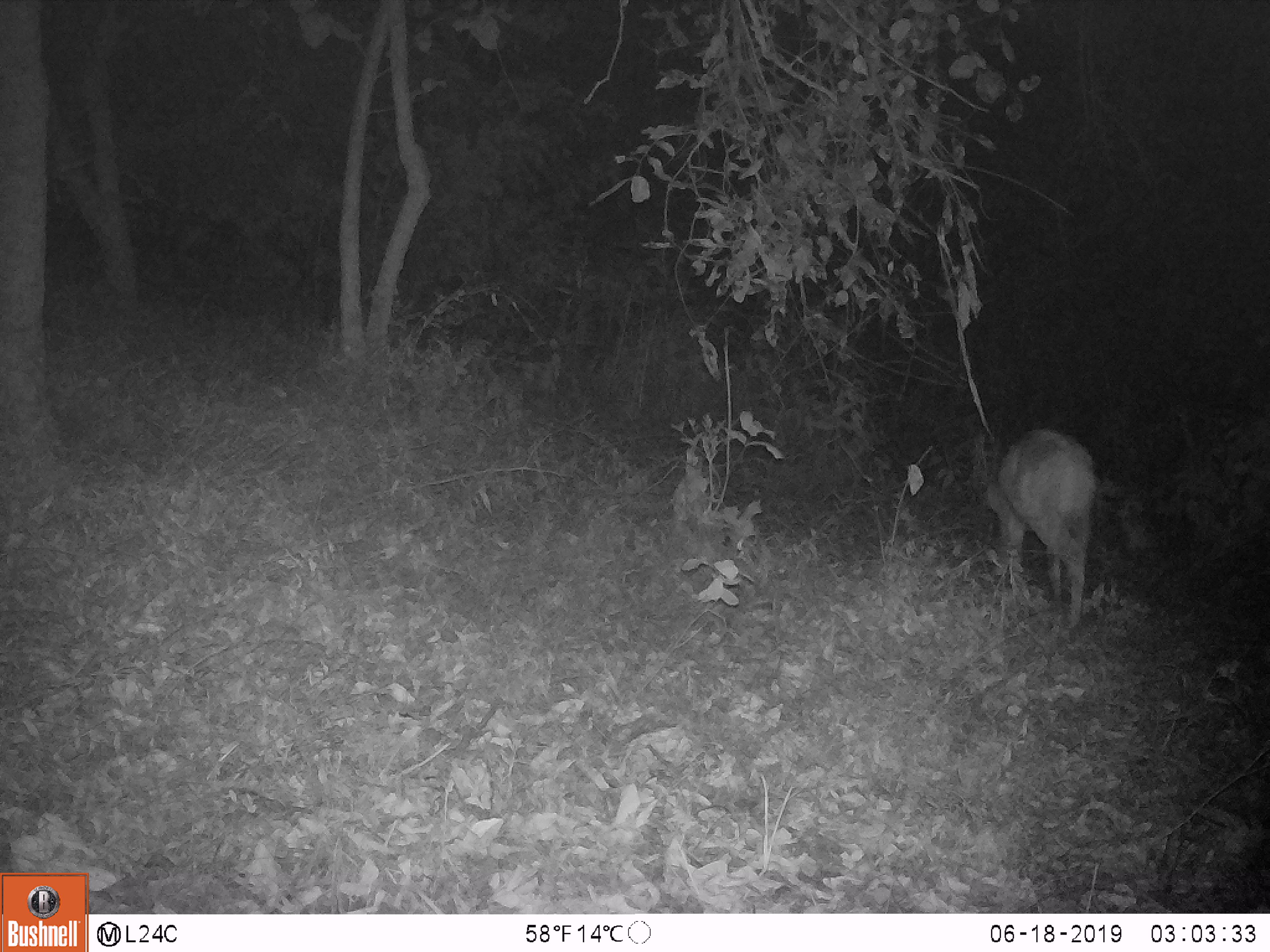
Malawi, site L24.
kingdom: Animalia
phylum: Chordata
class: Mammalia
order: Artiodactyla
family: Bovidae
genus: Redunca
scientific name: Redunca arundinum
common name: southern reedbuck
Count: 1.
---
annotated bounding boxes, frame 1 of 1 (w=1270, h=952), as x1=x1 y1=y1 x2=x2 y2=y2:
southern reedbuck: x1=971 y1=424 x2=1103 y2=635